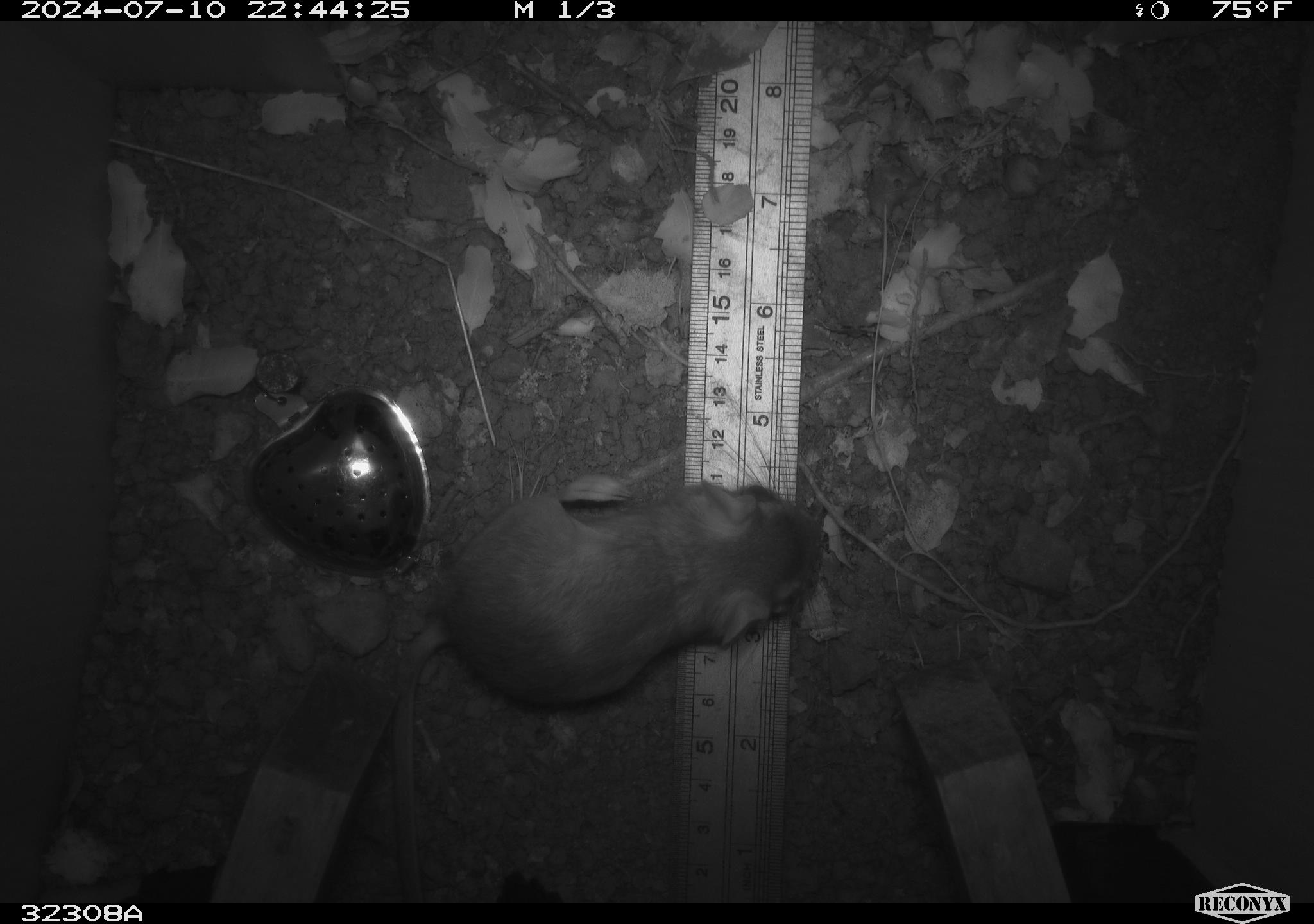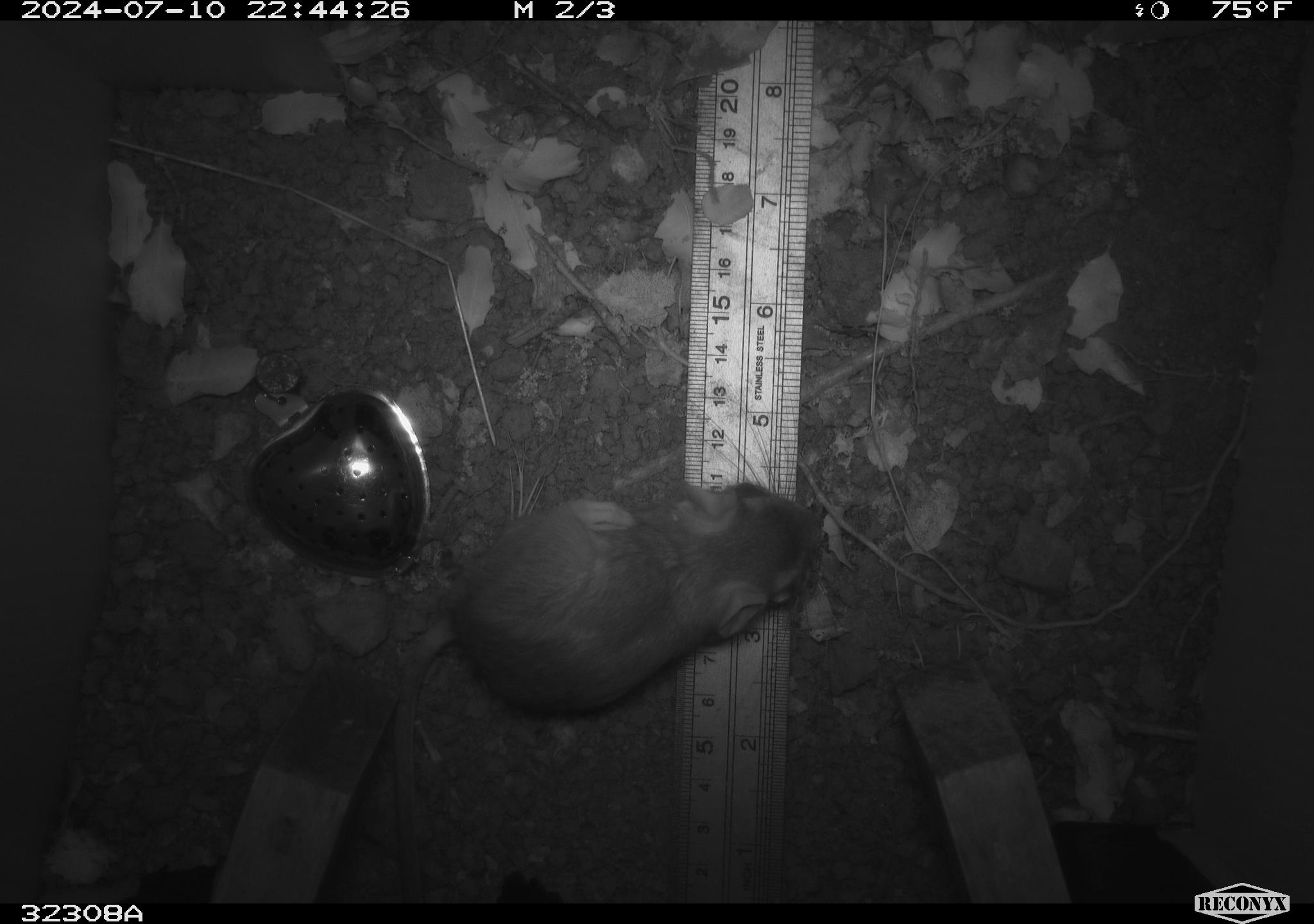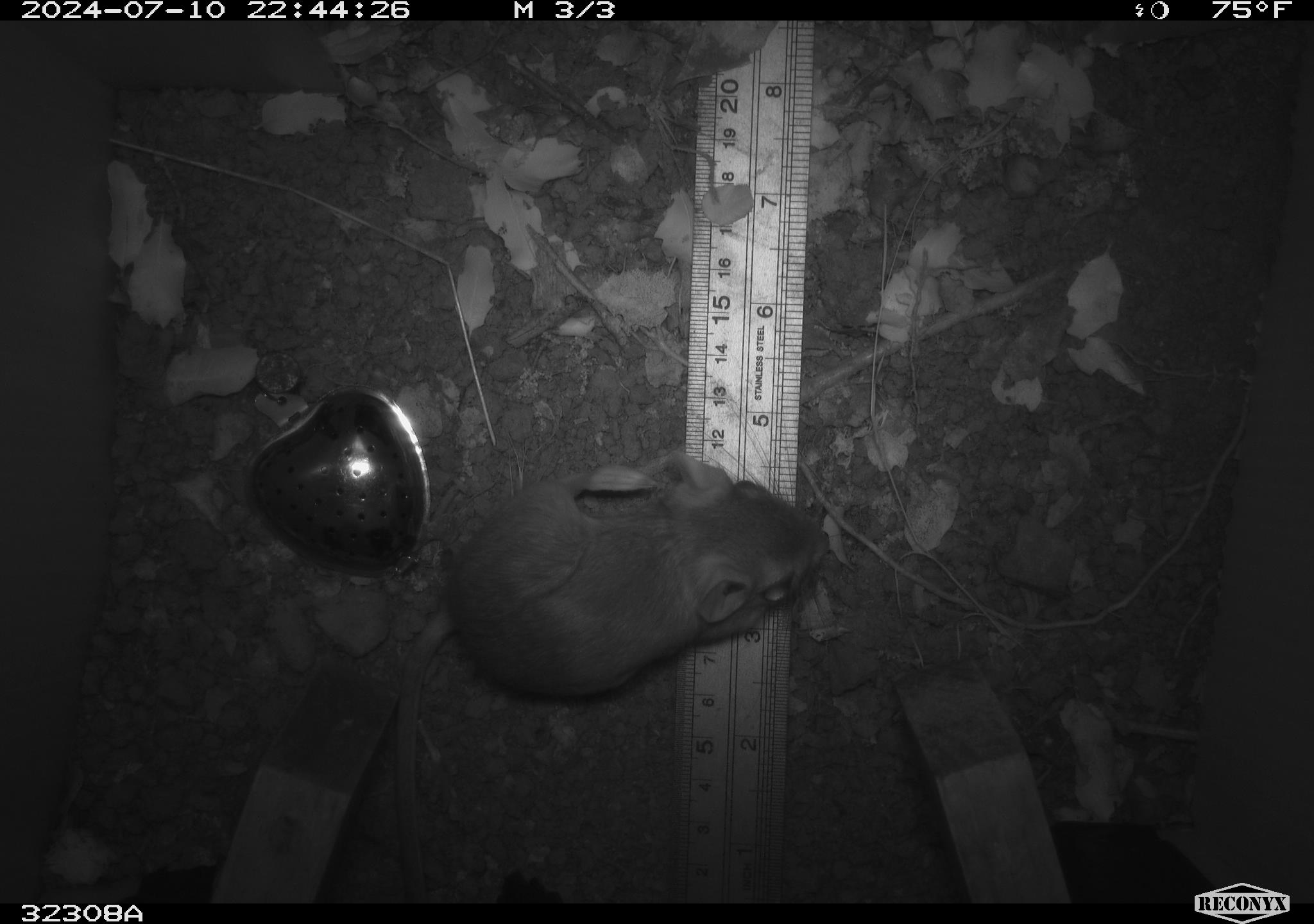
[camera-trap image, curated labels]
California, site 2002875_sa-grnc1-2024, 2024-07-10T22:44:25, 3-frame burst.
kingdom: Animalia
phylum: Chordata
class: Mammalia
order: Rodentia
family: Heteromyidae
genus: Dipodomys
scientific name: Dipodomys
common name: kangaroo rats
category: dipodomys species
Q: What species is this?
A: Dipodomys species (kangaroo rats) (Dipodomys).